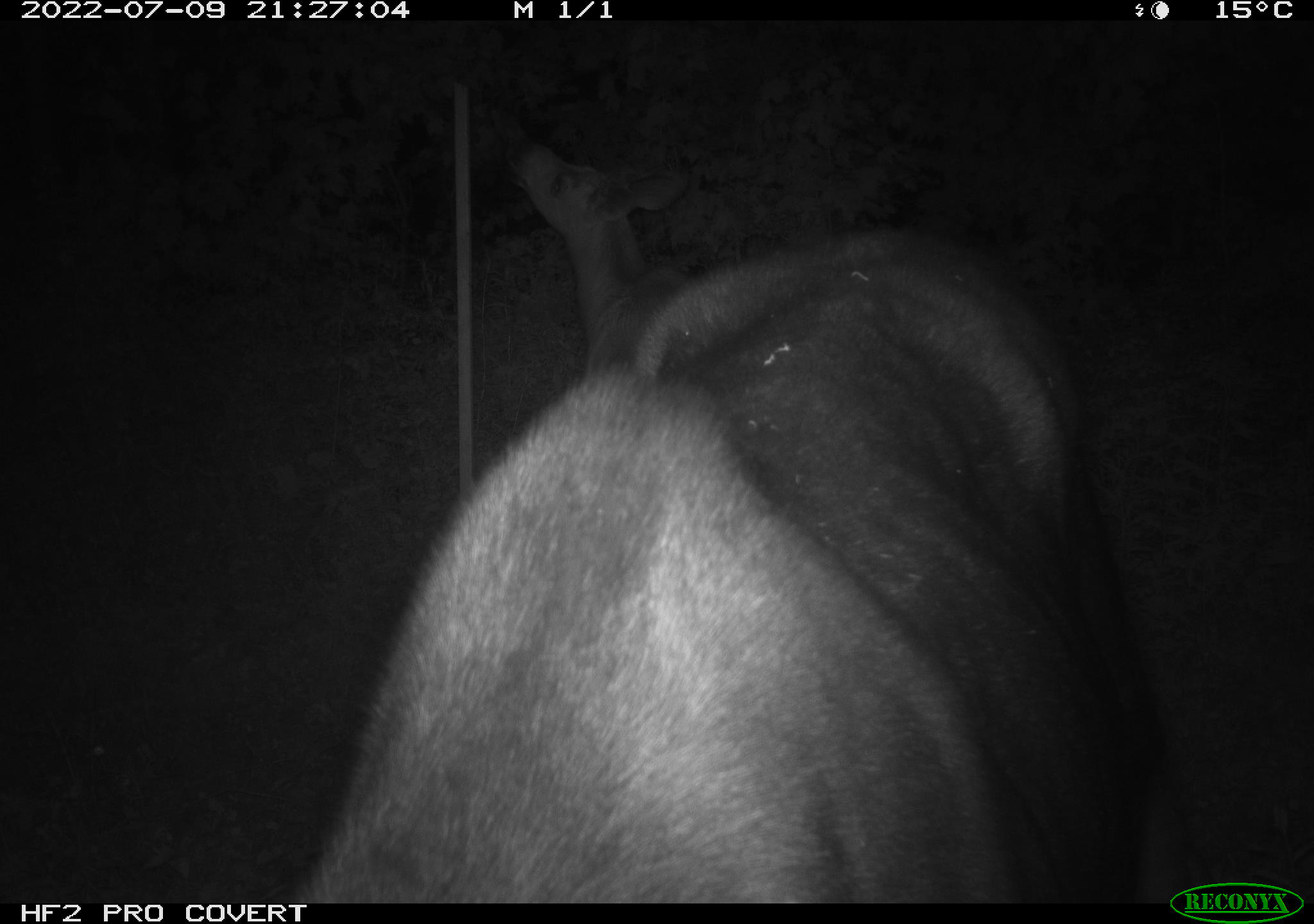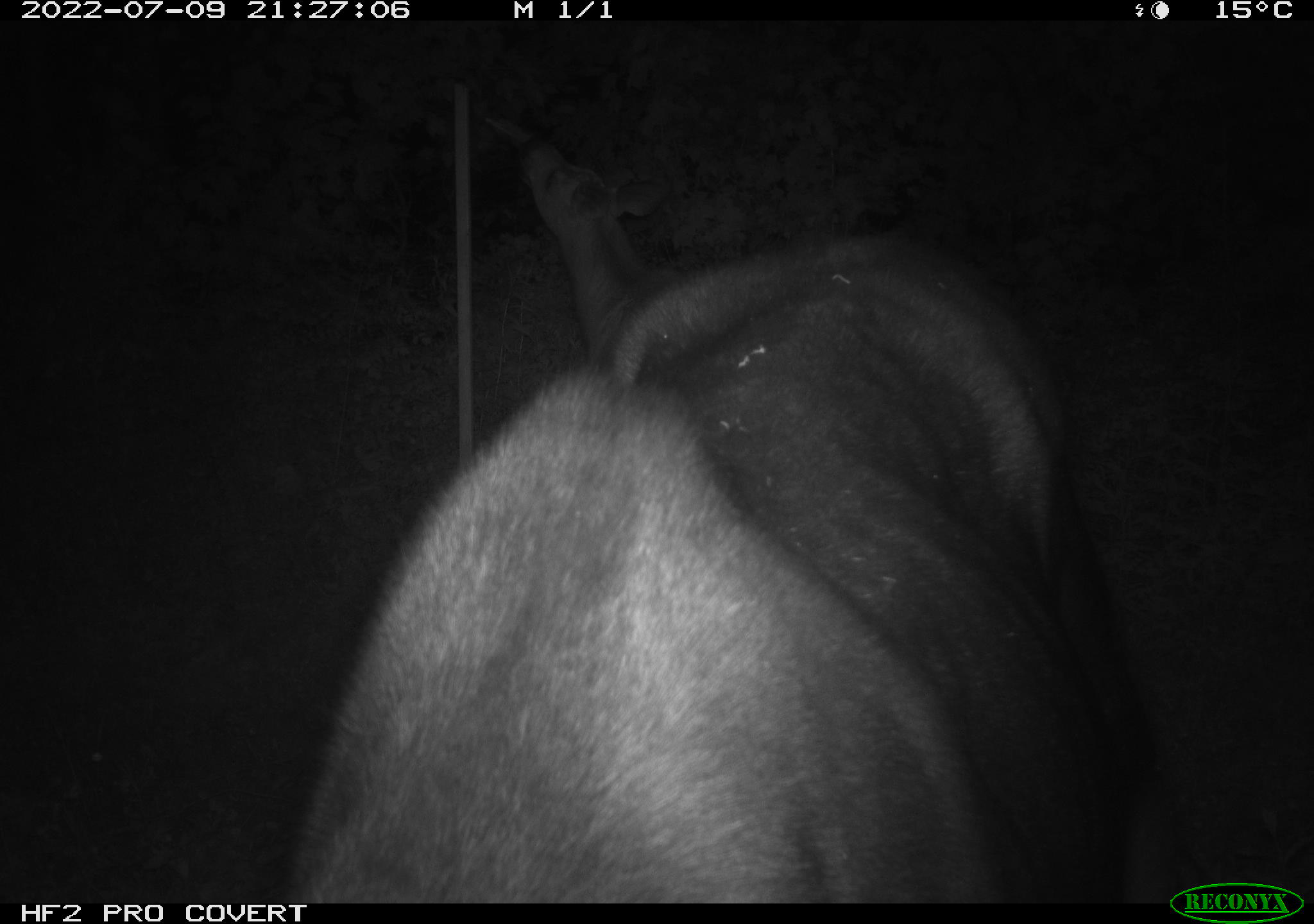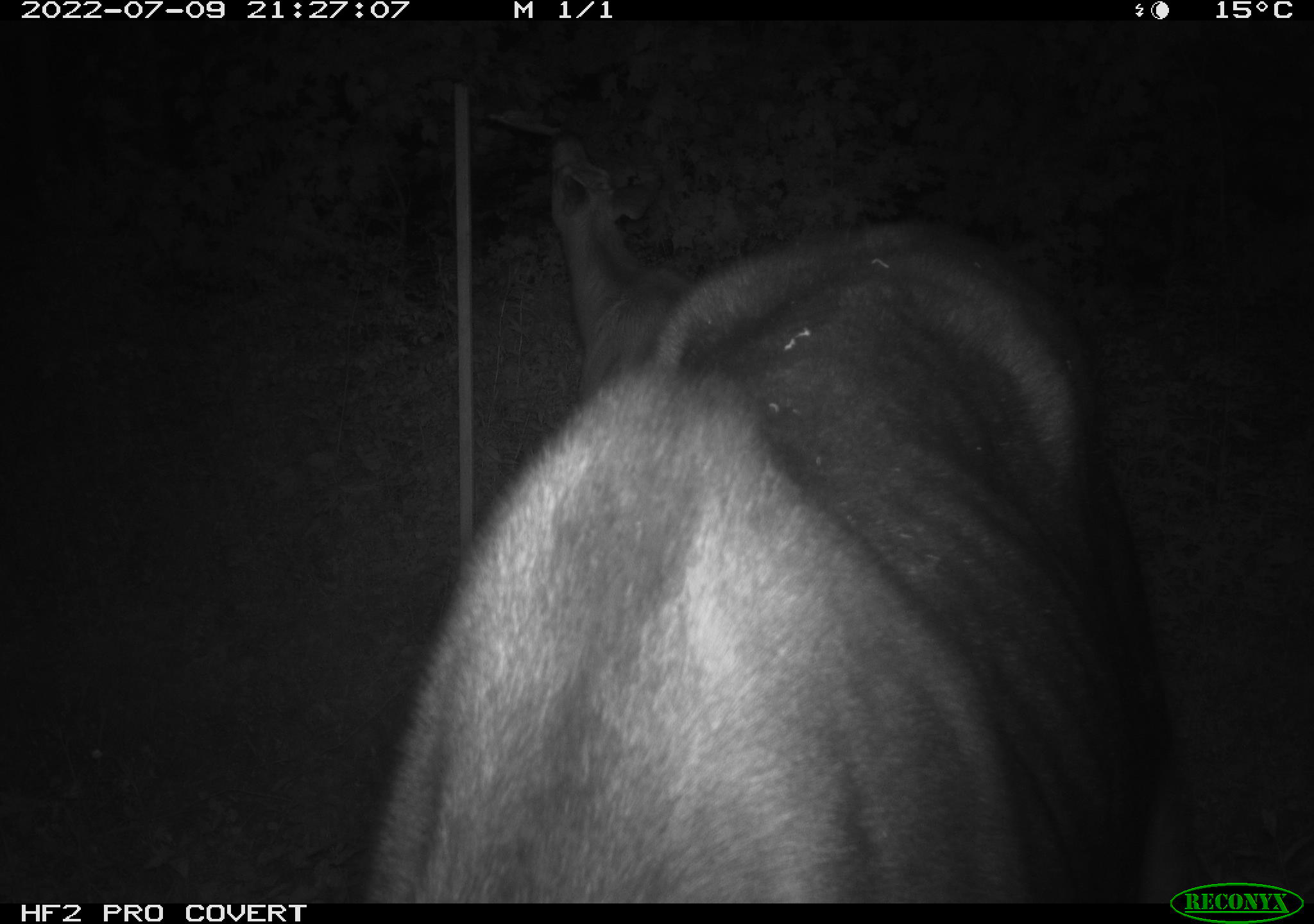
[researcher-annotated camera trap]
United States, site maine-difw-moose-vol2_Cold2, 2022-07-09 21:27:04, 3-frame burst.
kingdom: Animalia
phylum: Chordata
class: Mammalia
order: Artiodactyla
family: Cervidae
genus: Alces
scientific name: Alces alces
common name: moose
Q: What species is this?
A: Moose (Alces alces).